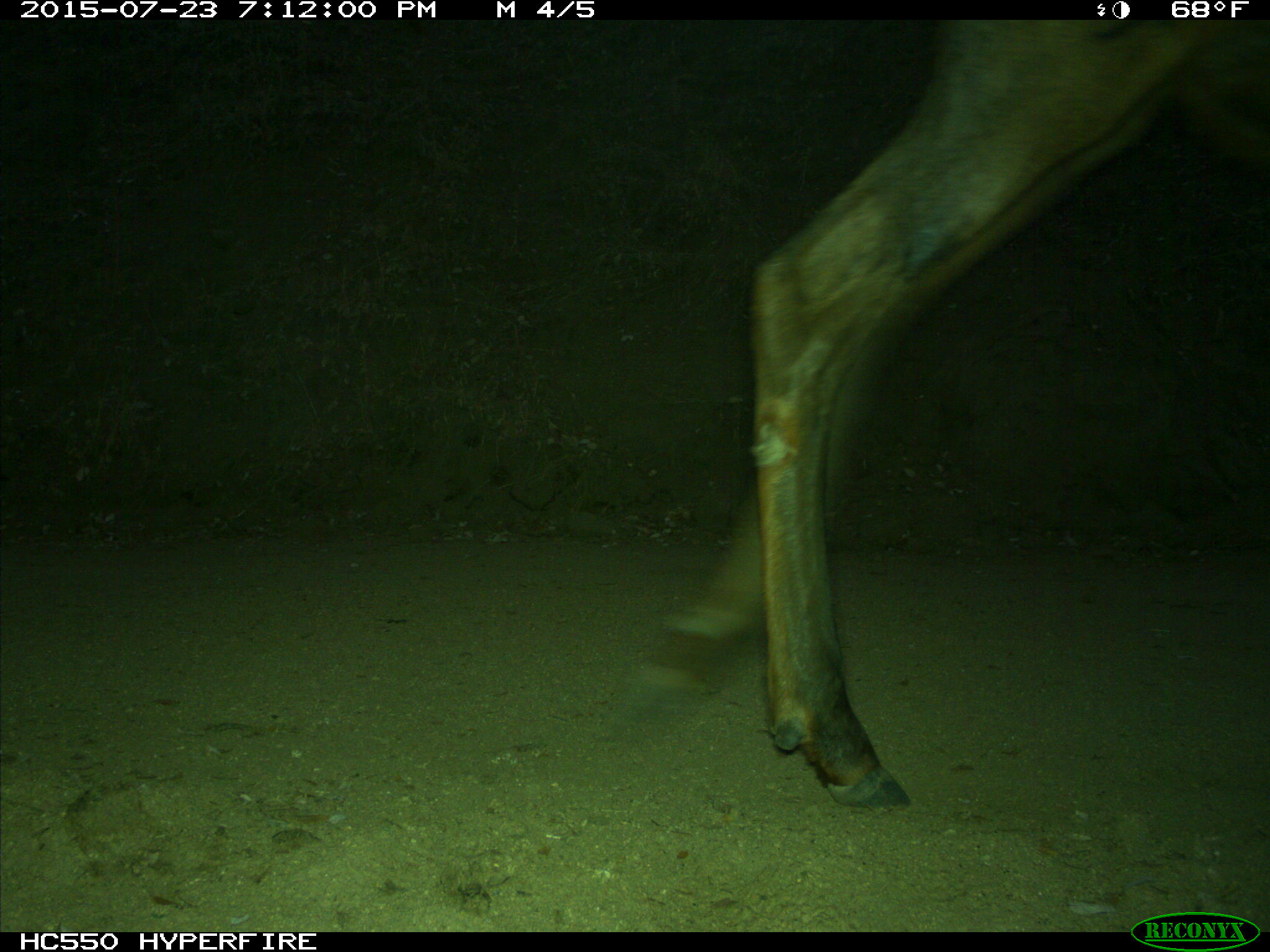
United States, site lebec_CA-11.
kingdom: Animalia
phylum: Chordata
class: Mammalia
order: Artiodactyla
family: Cervidae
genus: Cervus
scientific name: Cervus canadensis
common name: elk